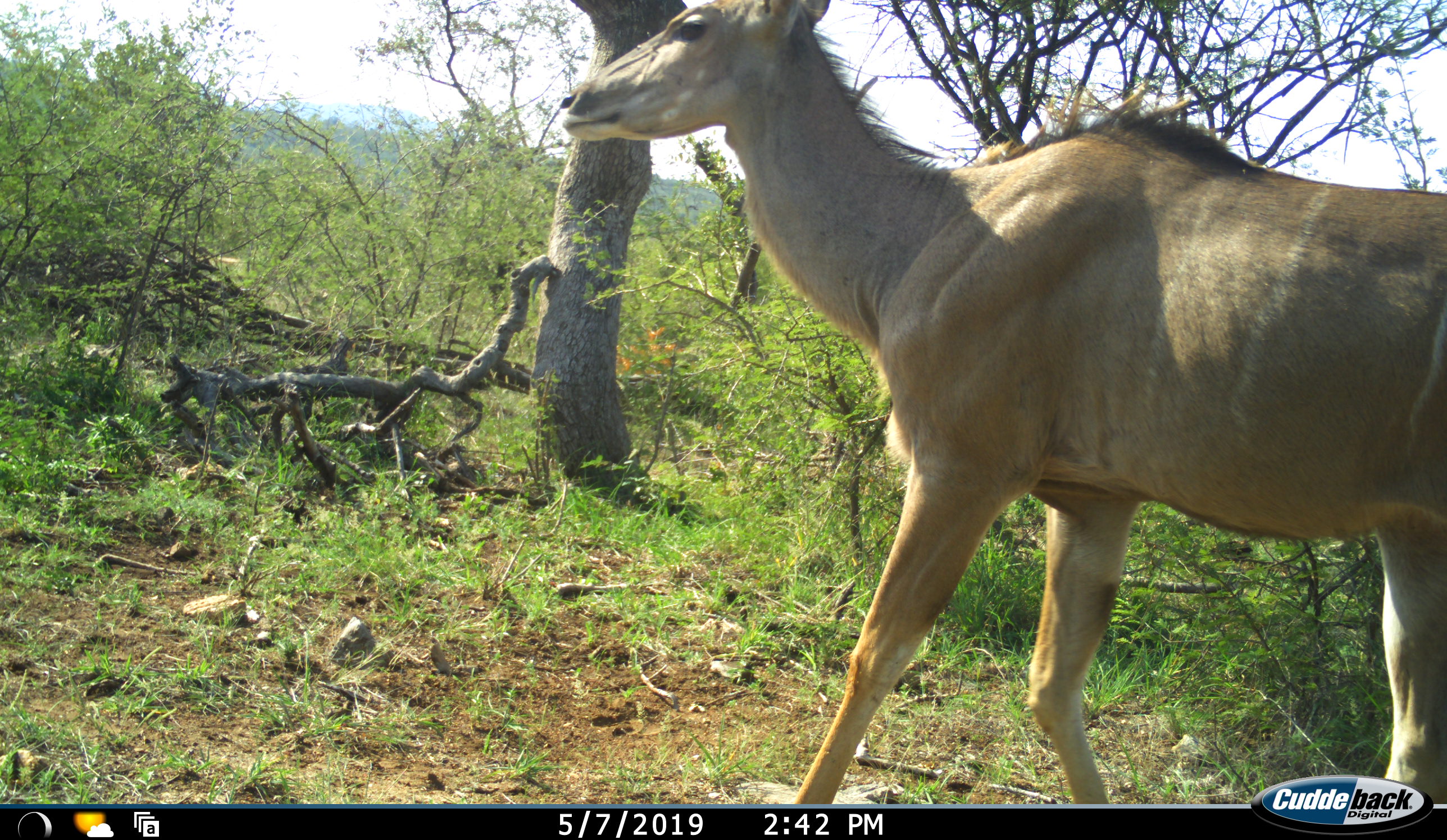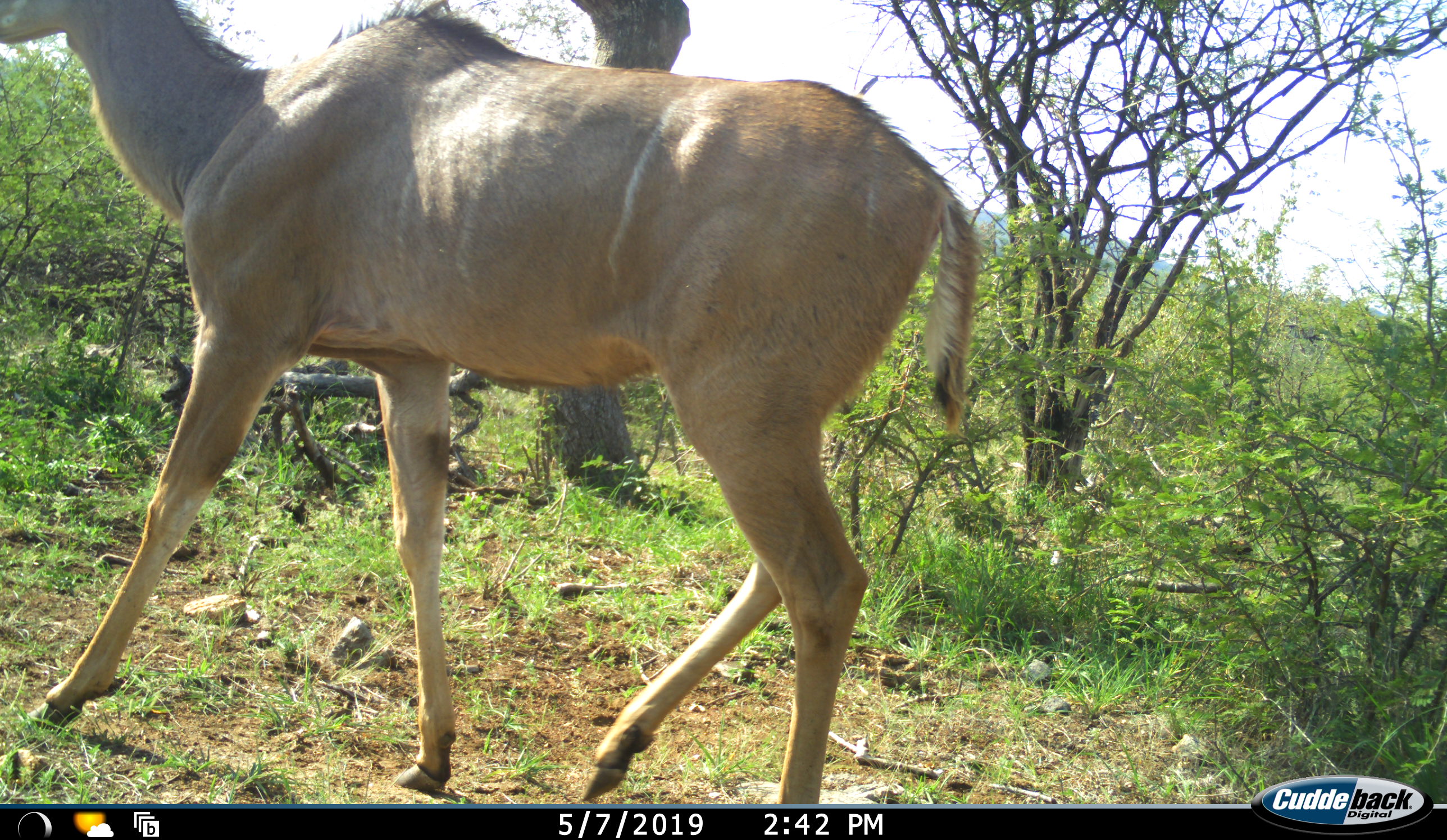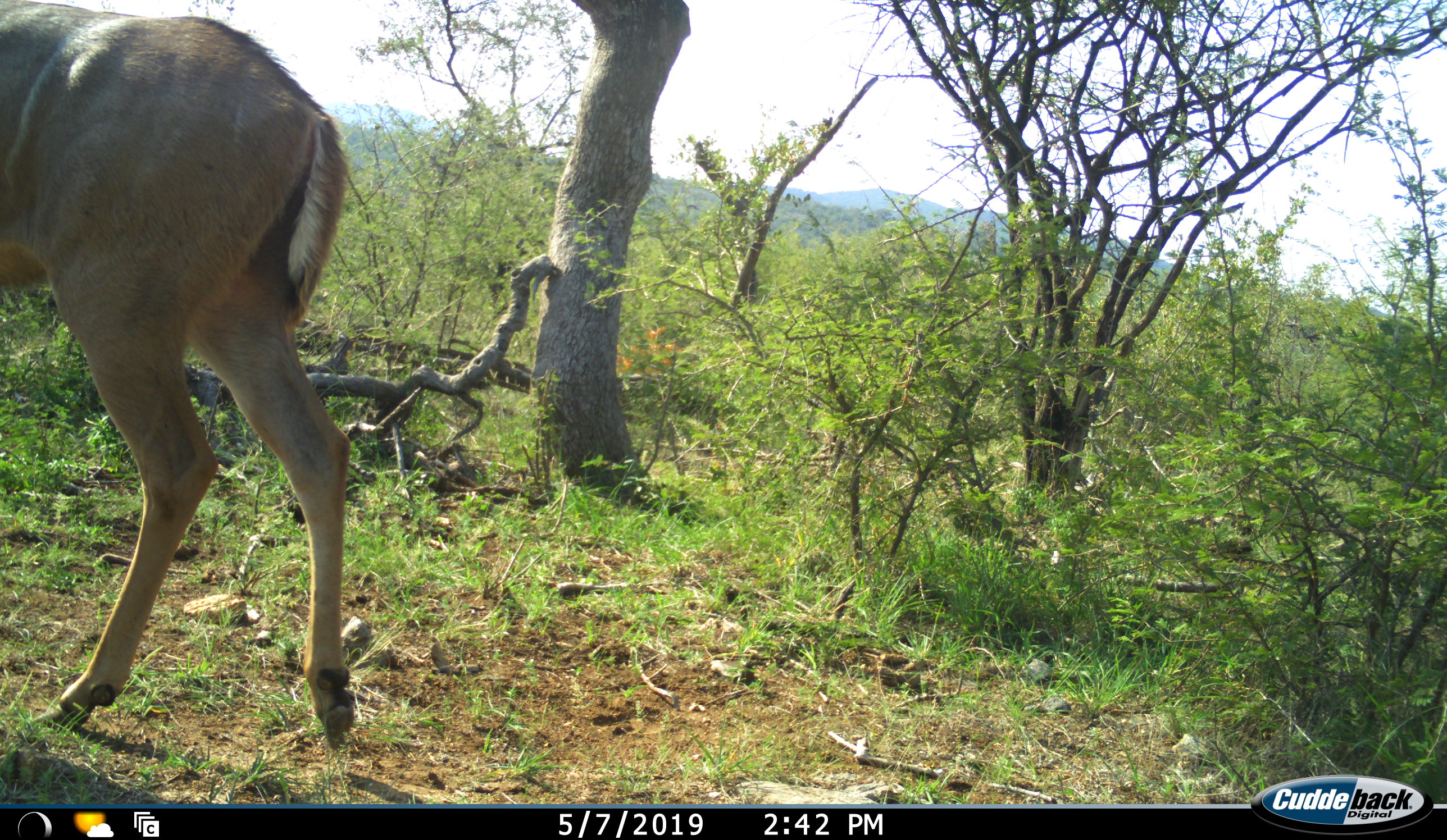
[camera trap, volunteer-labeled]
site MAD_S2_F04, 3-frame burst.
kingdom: Animalia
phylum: Chordata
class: Mammalia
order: Artiodactyla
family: Bovidae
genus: Tragelaphus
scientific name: Tragelaphus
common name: kudu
Kudu (Tragelaphus), count 1. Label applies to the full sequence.